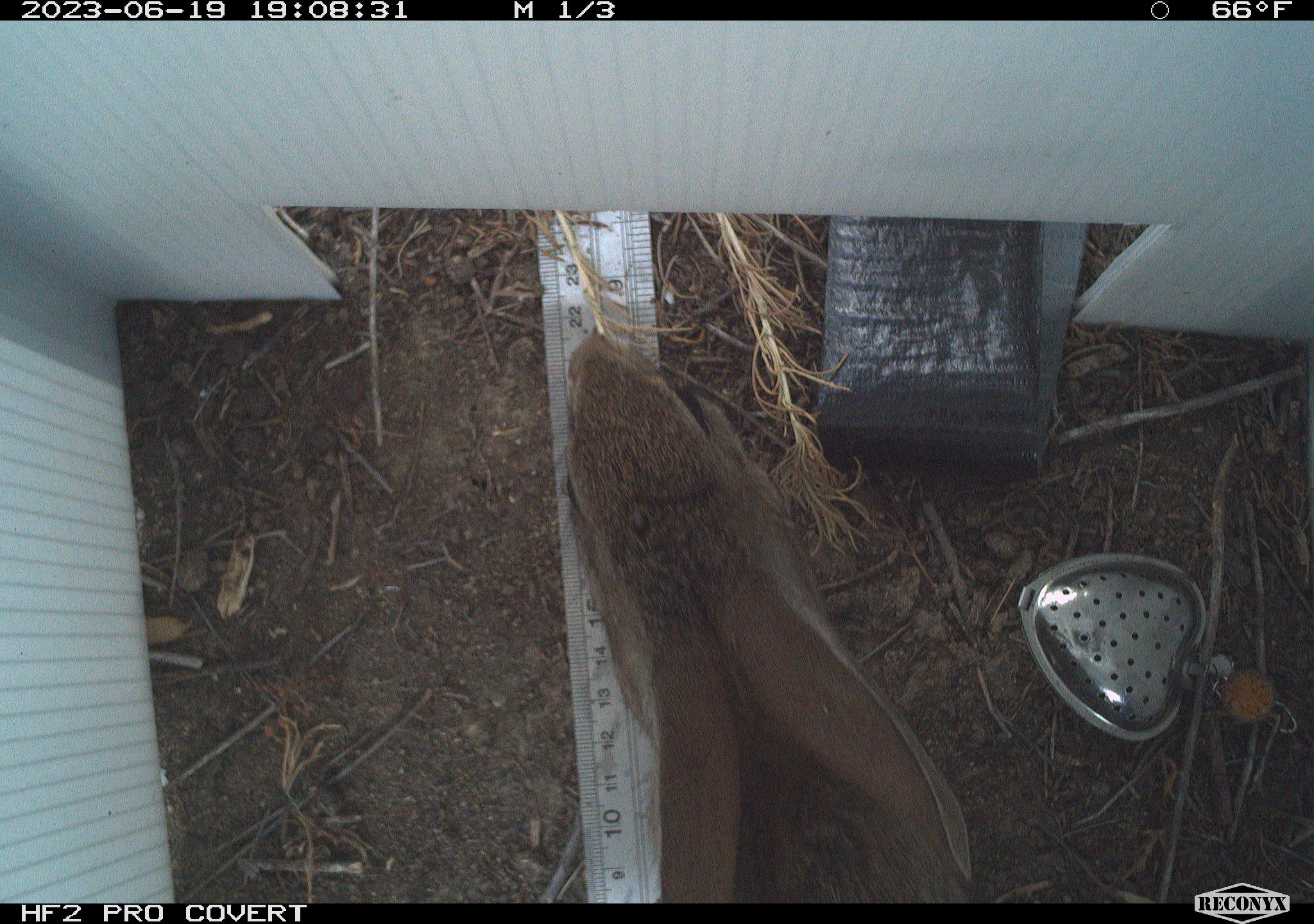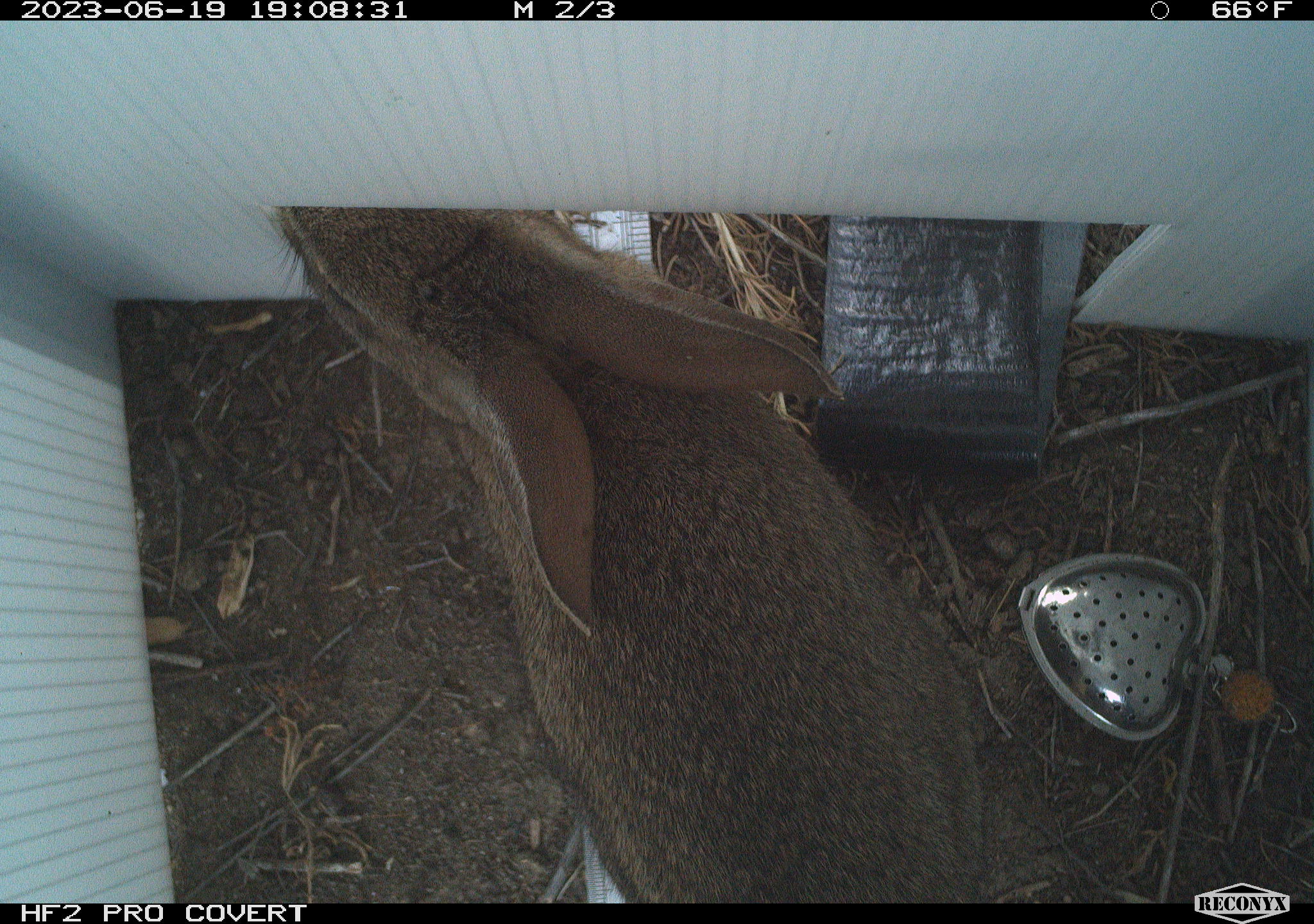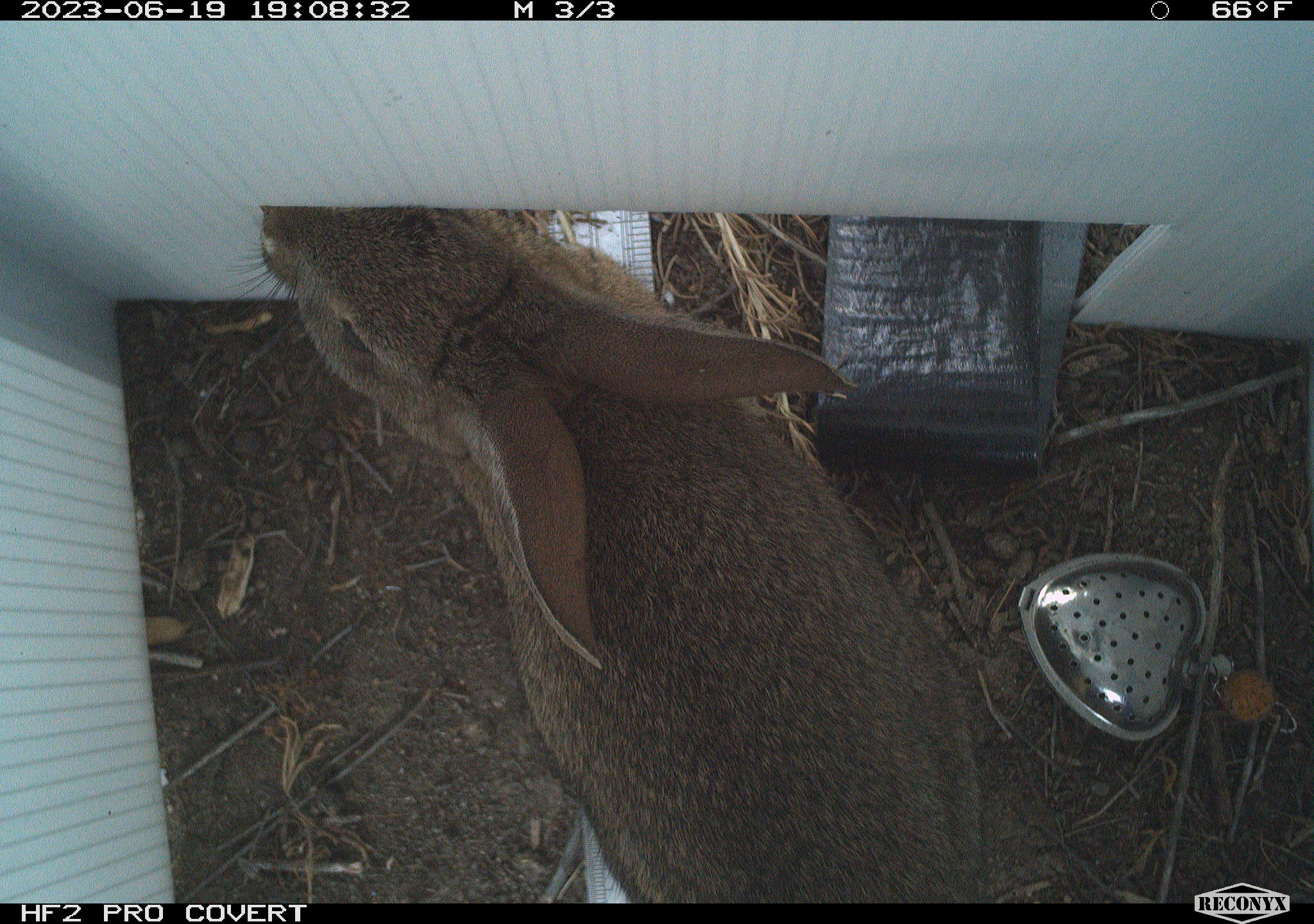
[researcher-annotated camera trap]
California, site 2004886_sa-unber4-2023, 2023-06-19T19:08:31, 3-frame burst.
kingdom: Animalia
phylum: Chordata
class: Mammalia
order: Lagomorpha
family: Leporidae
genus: Sylvilagus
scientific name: Sylvilagus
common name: cottontail rabbits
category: sylvilagus species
Sylvilagus species (cottontail rabbits) (Sylvilagus).